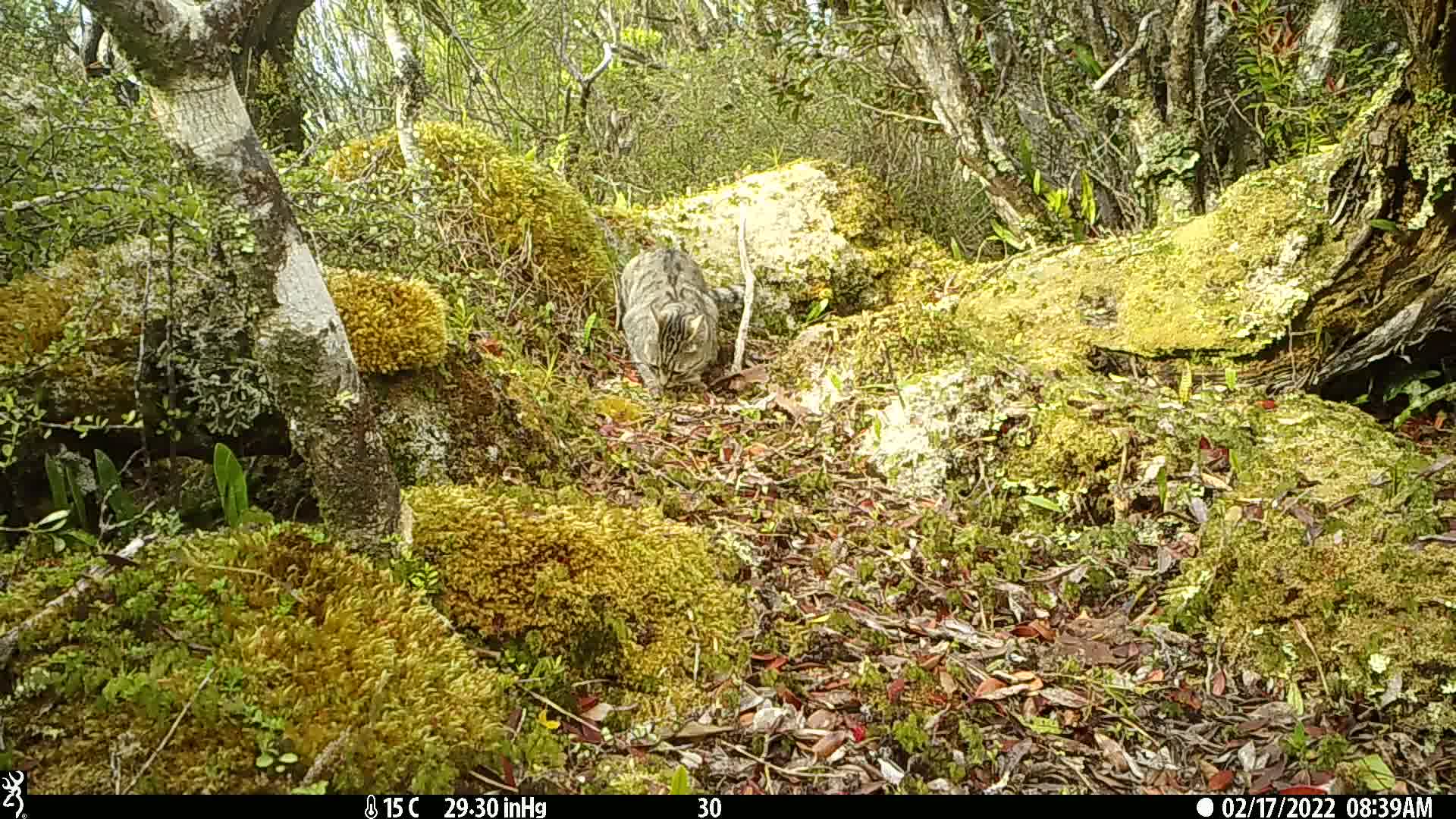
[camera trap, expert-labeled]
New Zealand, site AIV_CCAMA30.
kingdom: Animalia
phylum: Chordata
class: Mammalia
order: Carnivora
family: Felidae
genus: Felis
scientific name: Felis catus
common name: domestic cat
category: cat